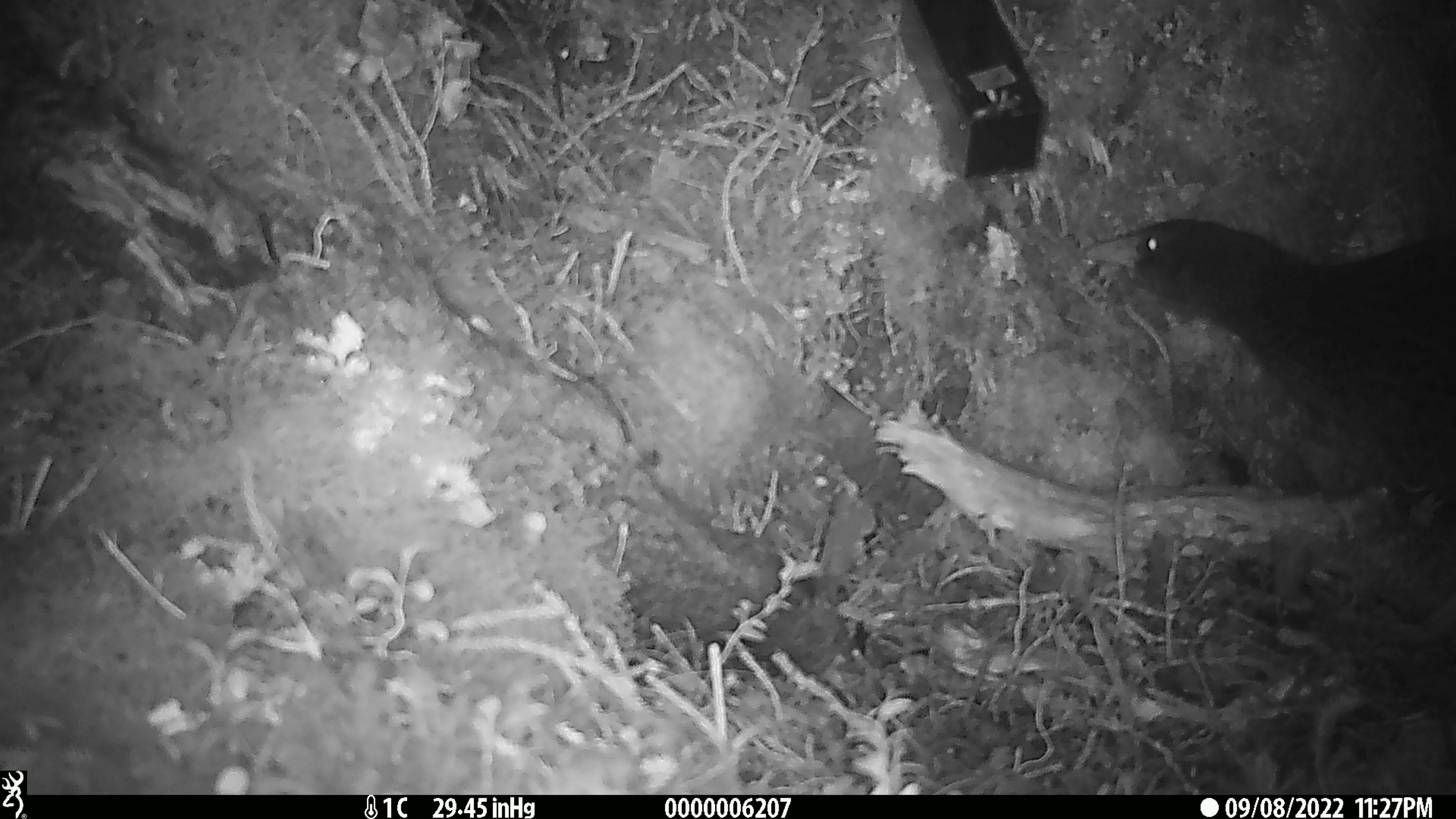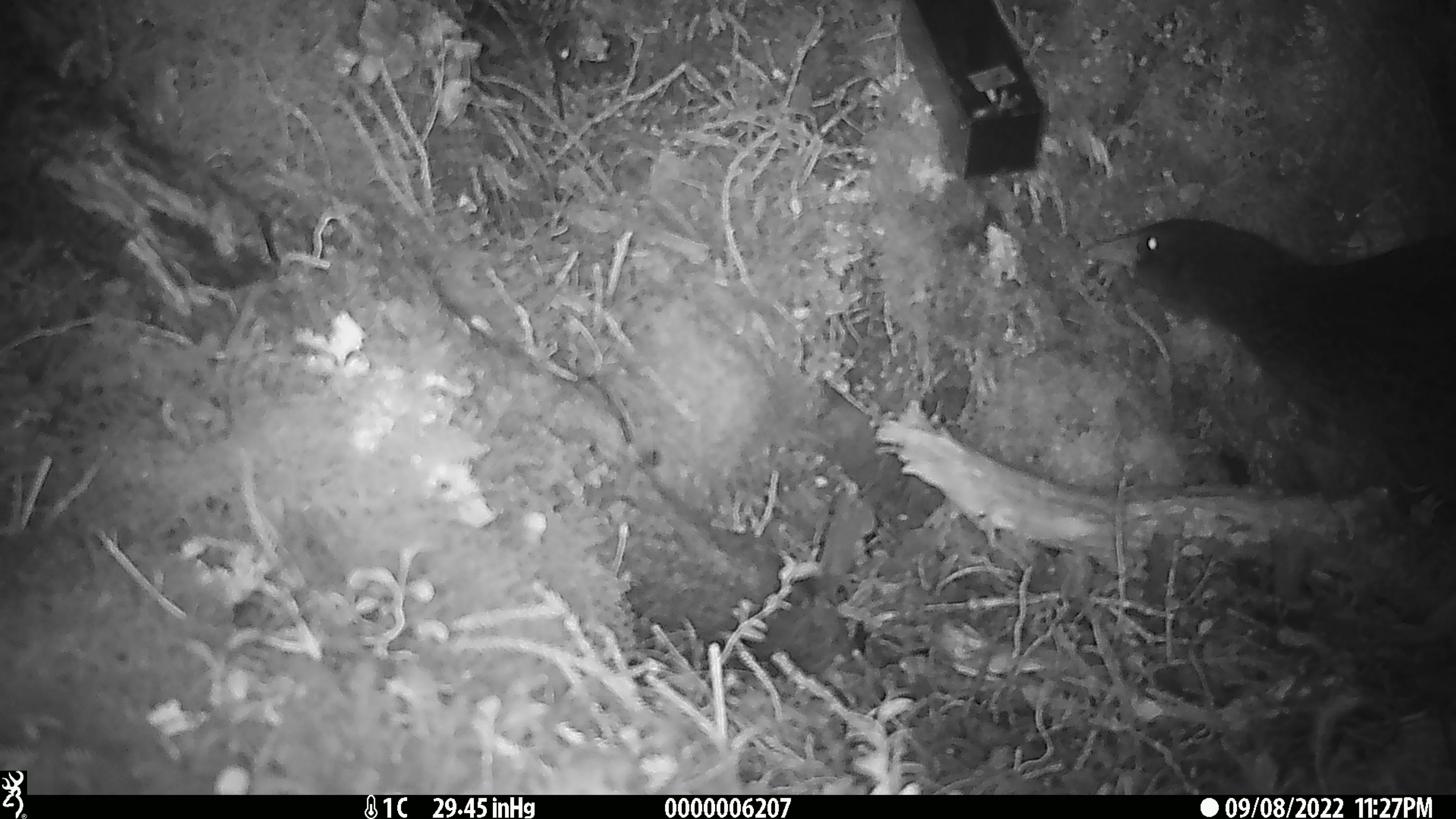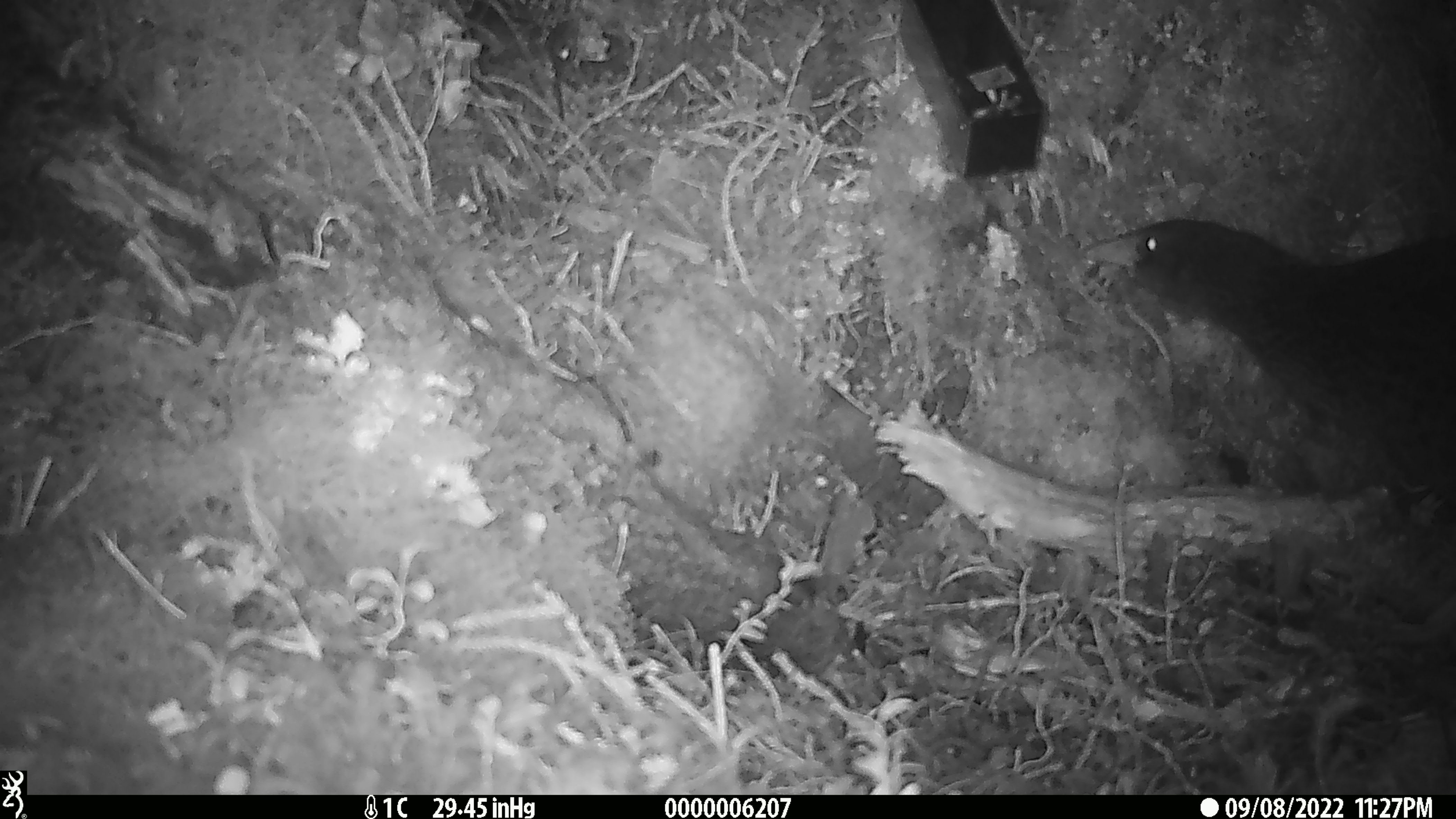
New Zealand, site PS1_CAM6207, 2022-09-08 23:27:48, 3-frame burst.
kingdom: Animalia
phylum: Chordata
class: Aves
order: Gruiformes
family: Rallidae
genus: Gallirallus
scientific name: Gallirallus australis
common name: weka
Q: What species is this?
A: Weka (Gallirallus australis).